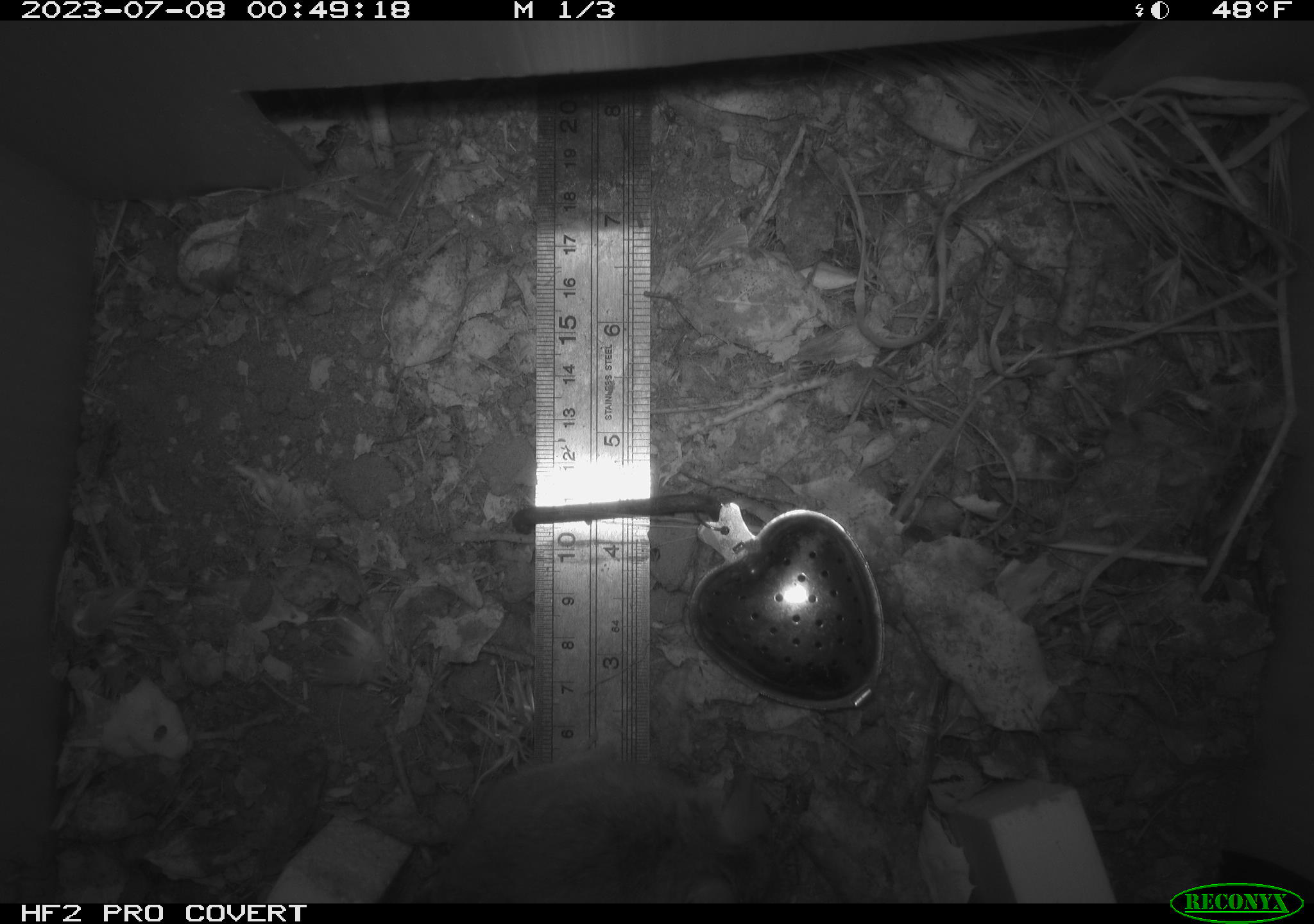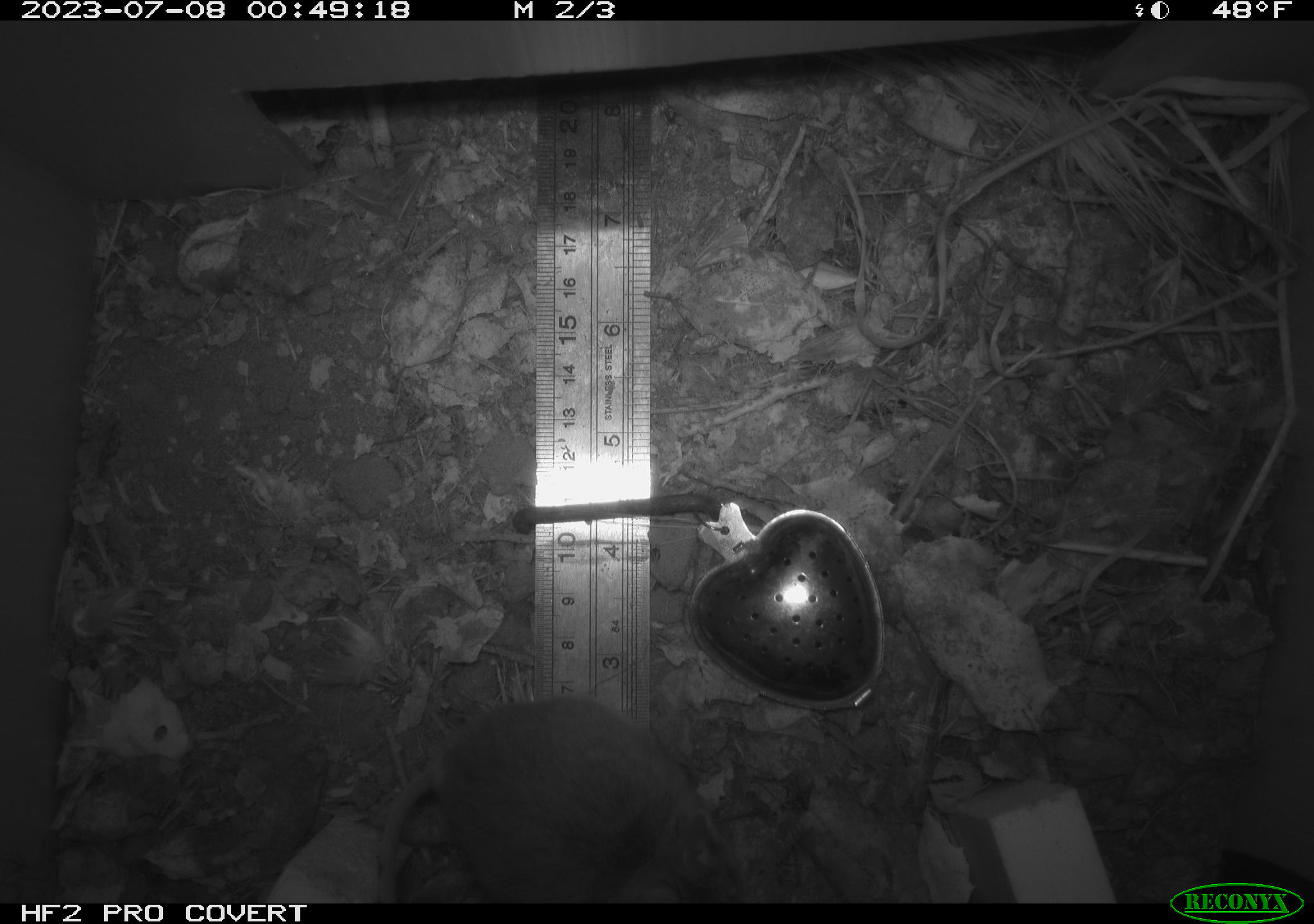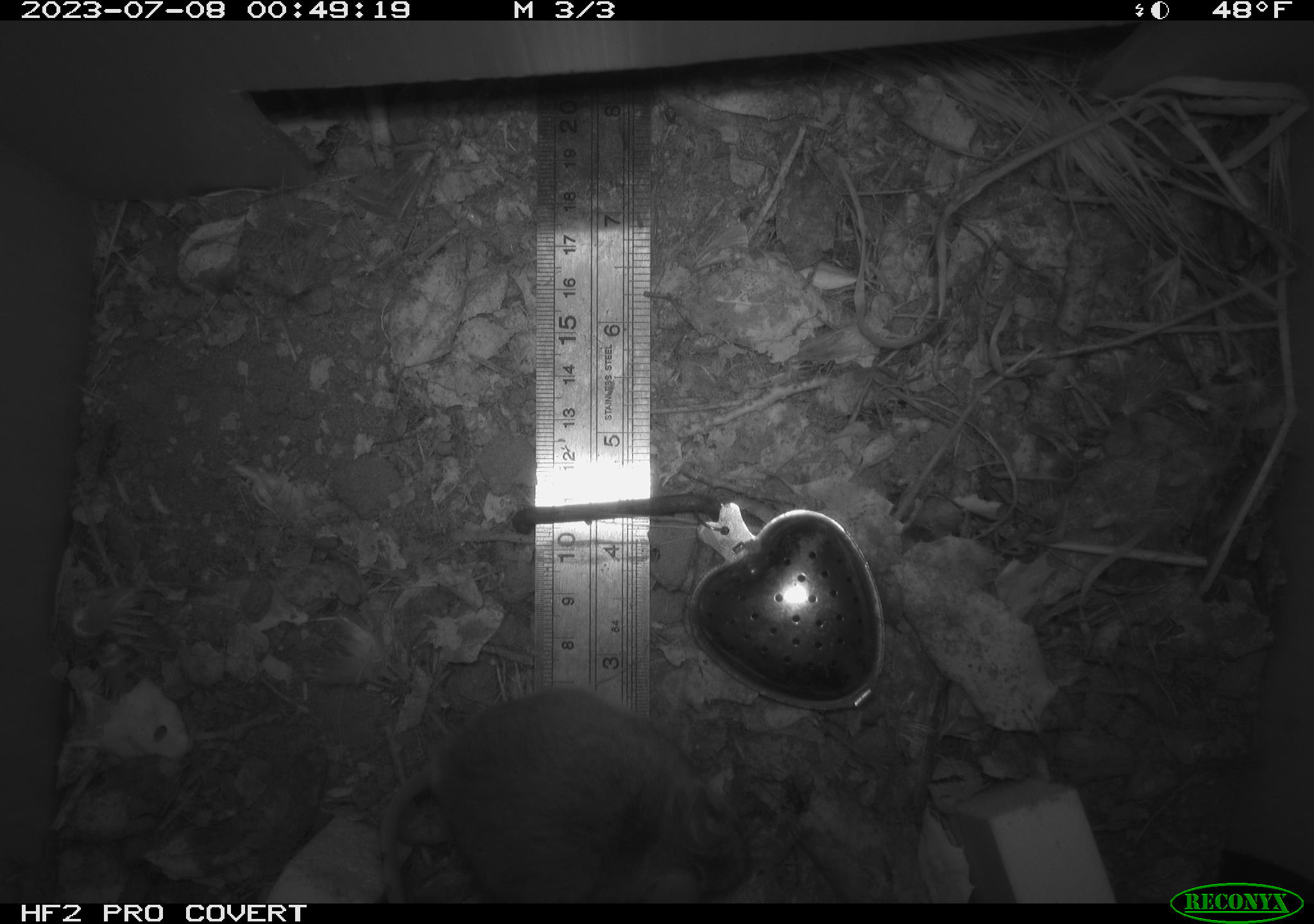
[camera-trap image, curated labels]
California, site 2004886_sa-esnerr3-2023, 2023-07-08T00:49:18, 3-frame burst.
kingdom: Animalia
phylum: Chordata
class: Mammalia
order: Rodentia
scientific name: Rodentia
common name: mouse species